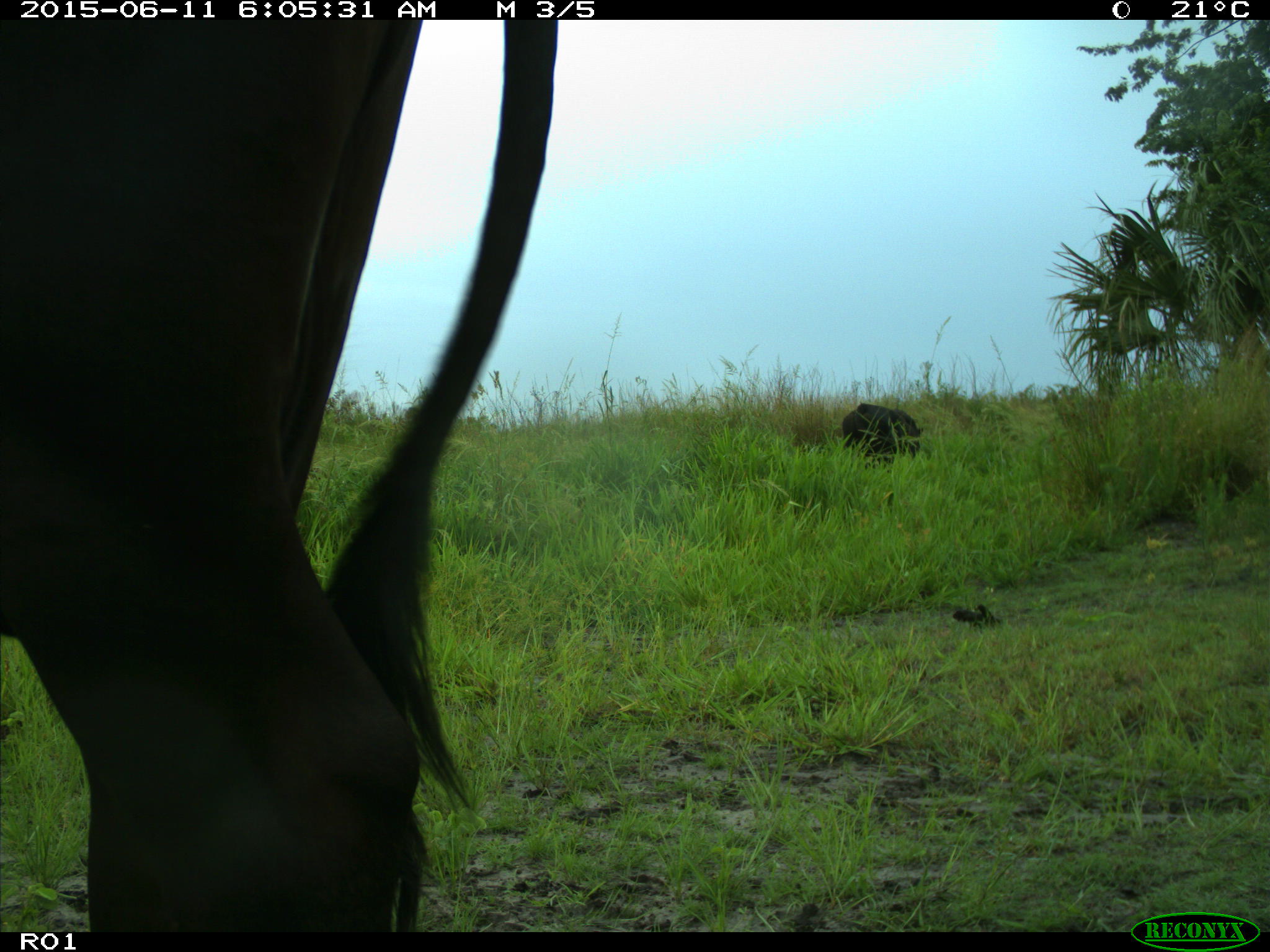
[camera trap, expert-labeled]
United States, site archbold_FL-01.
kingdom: Animalia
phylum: Chordata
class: Mammalia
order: Artiodactyla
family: Bovidae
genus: Bos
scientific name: Bos taurus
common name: domestic cow